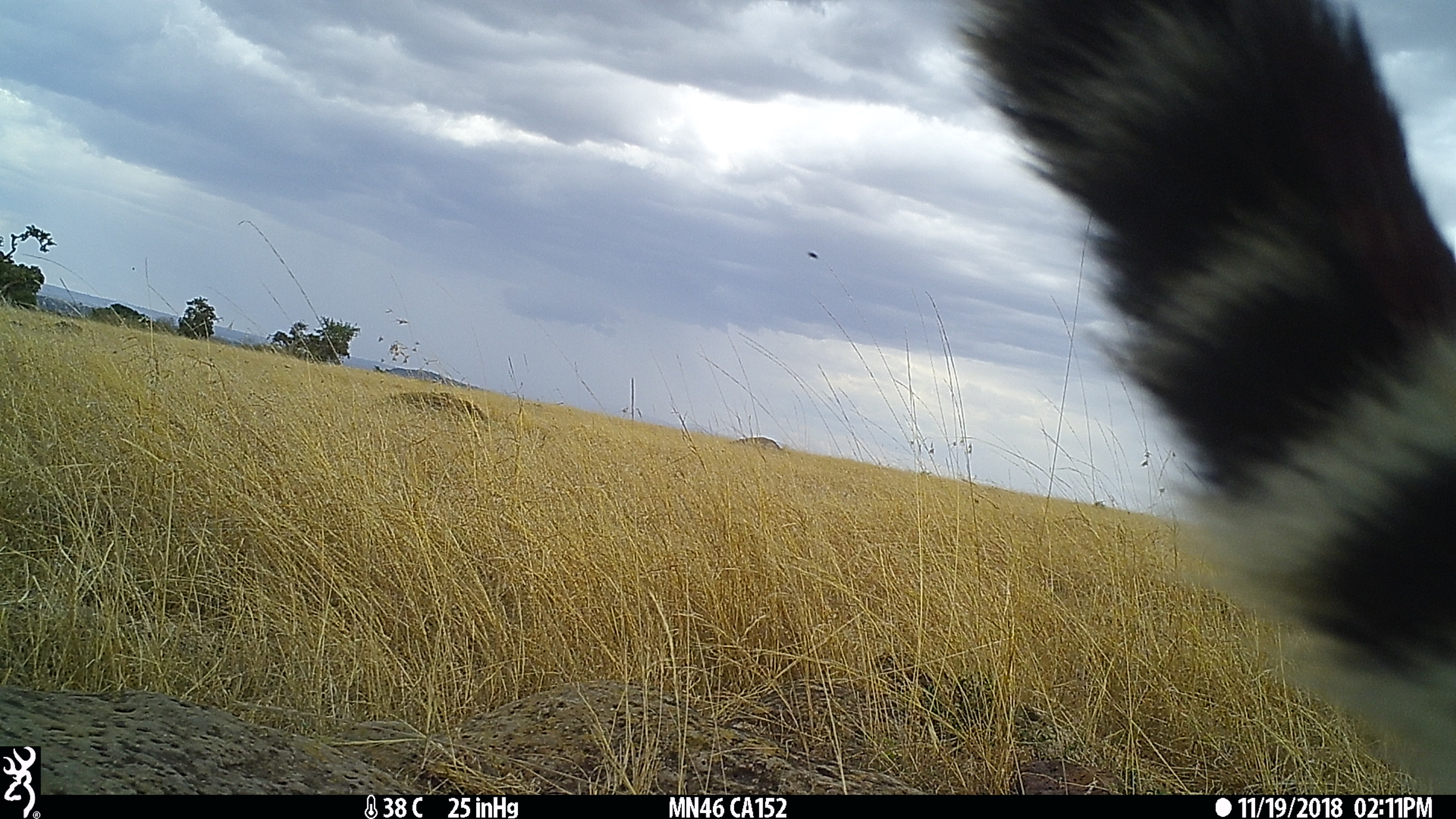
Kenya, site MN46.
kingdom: Animalia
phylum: Chordata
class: Mammalia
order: Carnivora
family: Felidae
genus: Acinonyx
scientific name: Acinonyx jubatus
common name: cheetah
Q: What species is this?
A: Cheetah (Acinonyx jubatus).